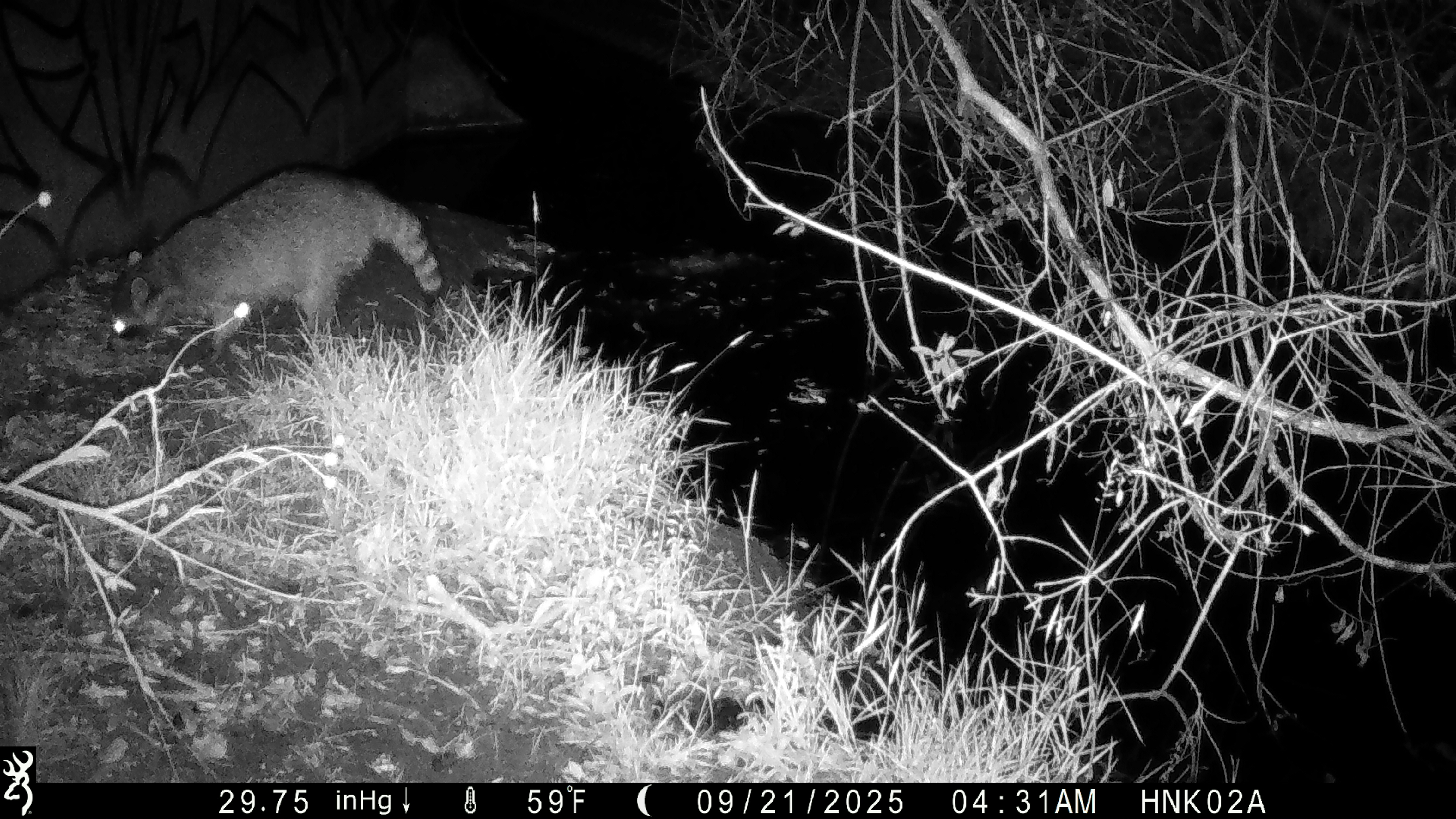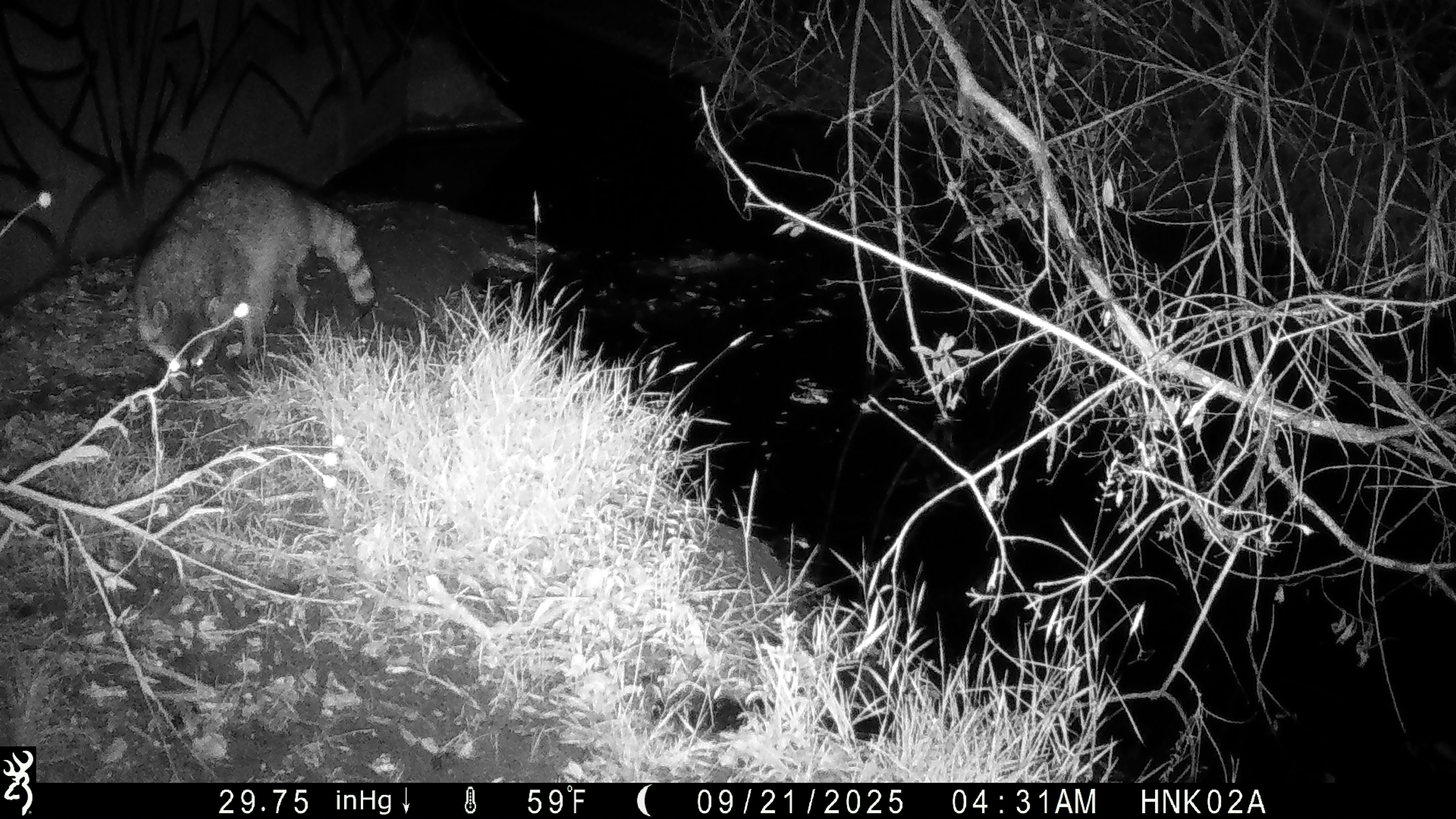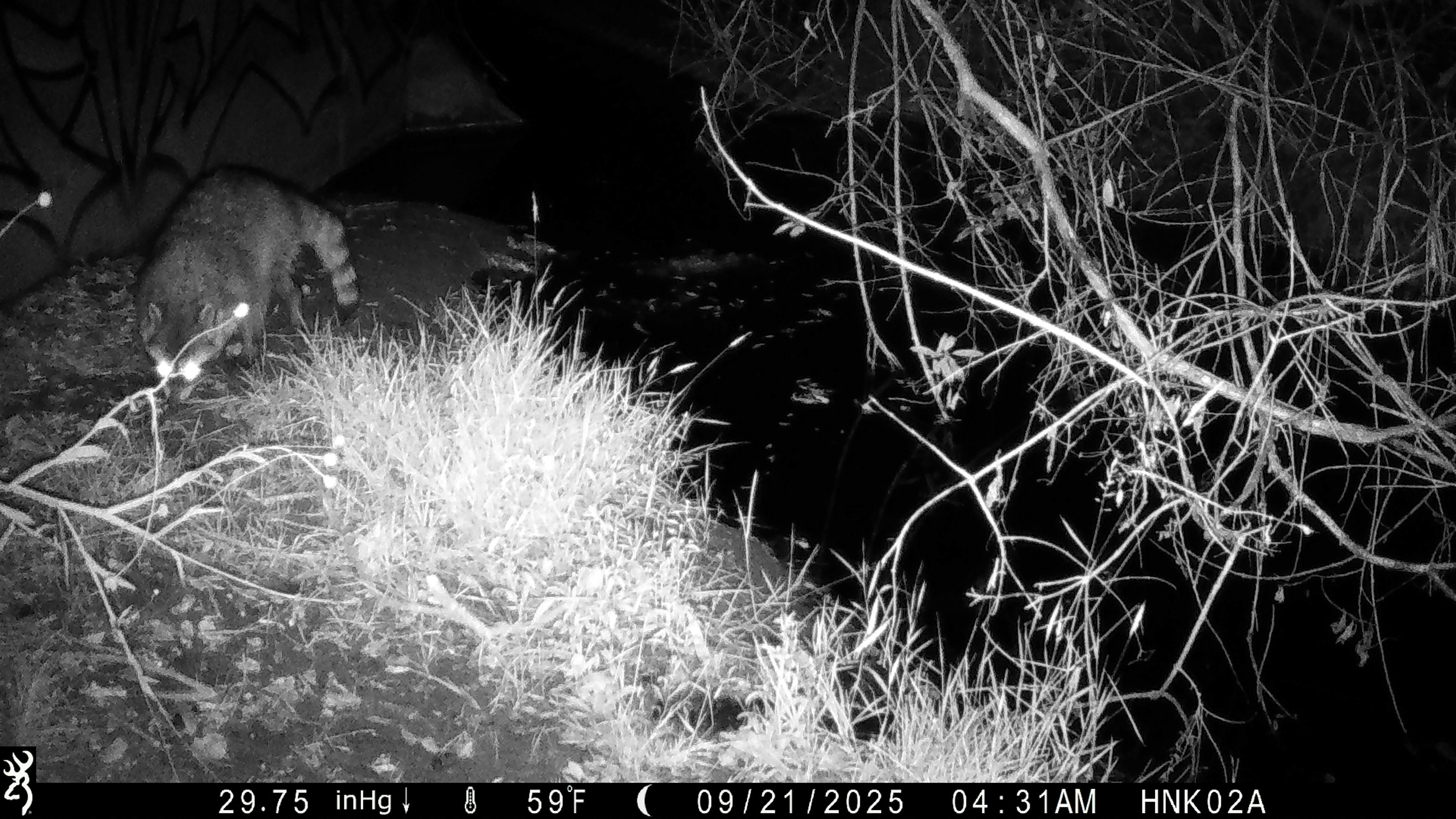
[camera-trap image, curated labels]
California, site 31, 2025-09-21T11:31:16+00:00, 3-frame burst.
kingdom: Animalia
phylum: Chordata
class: Mammalia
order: Carnivora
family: Procyonidae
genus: Procyon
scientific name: Procyon lotor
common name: raccoon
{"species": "raccoon (Procyon lotor)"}